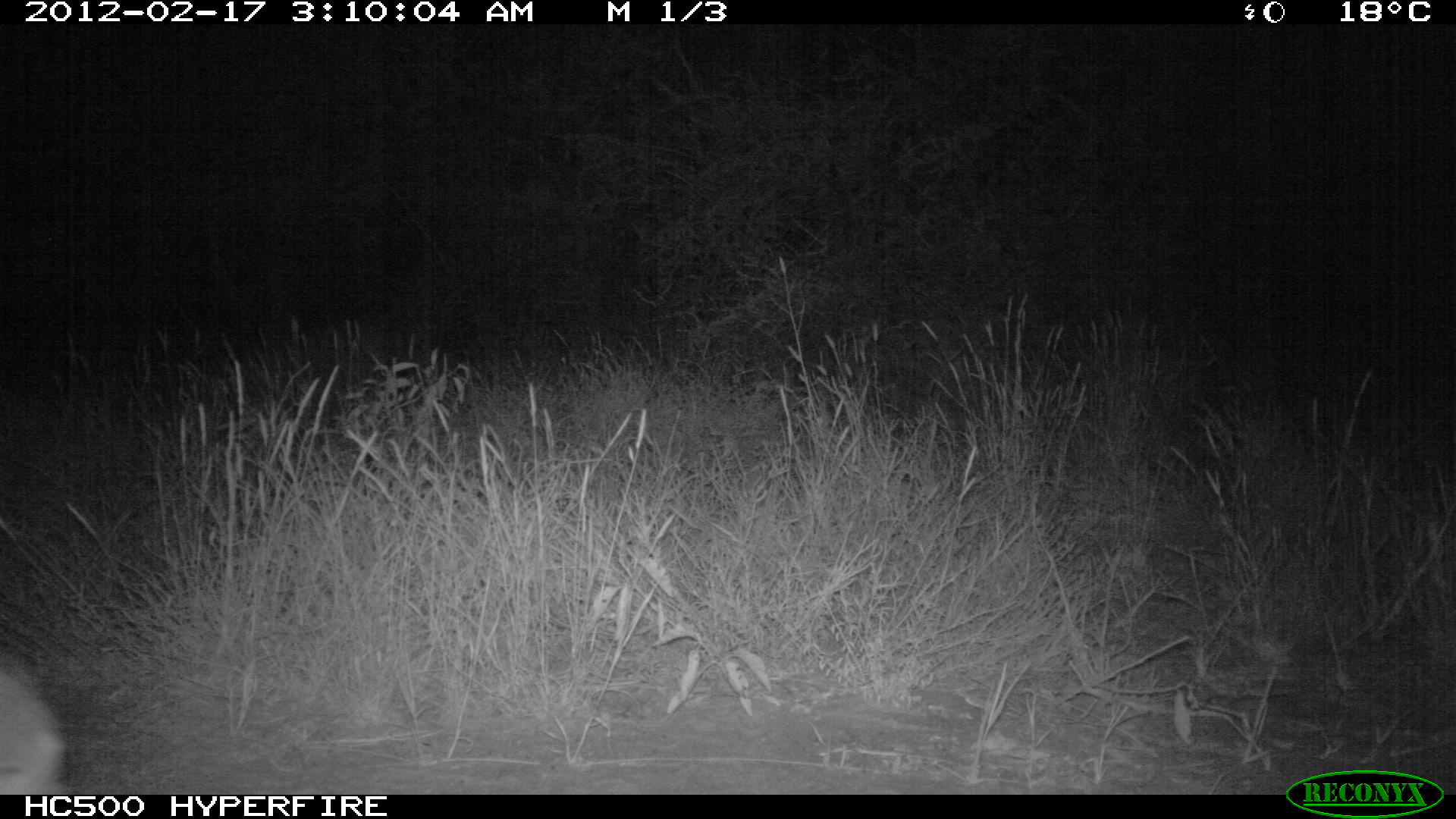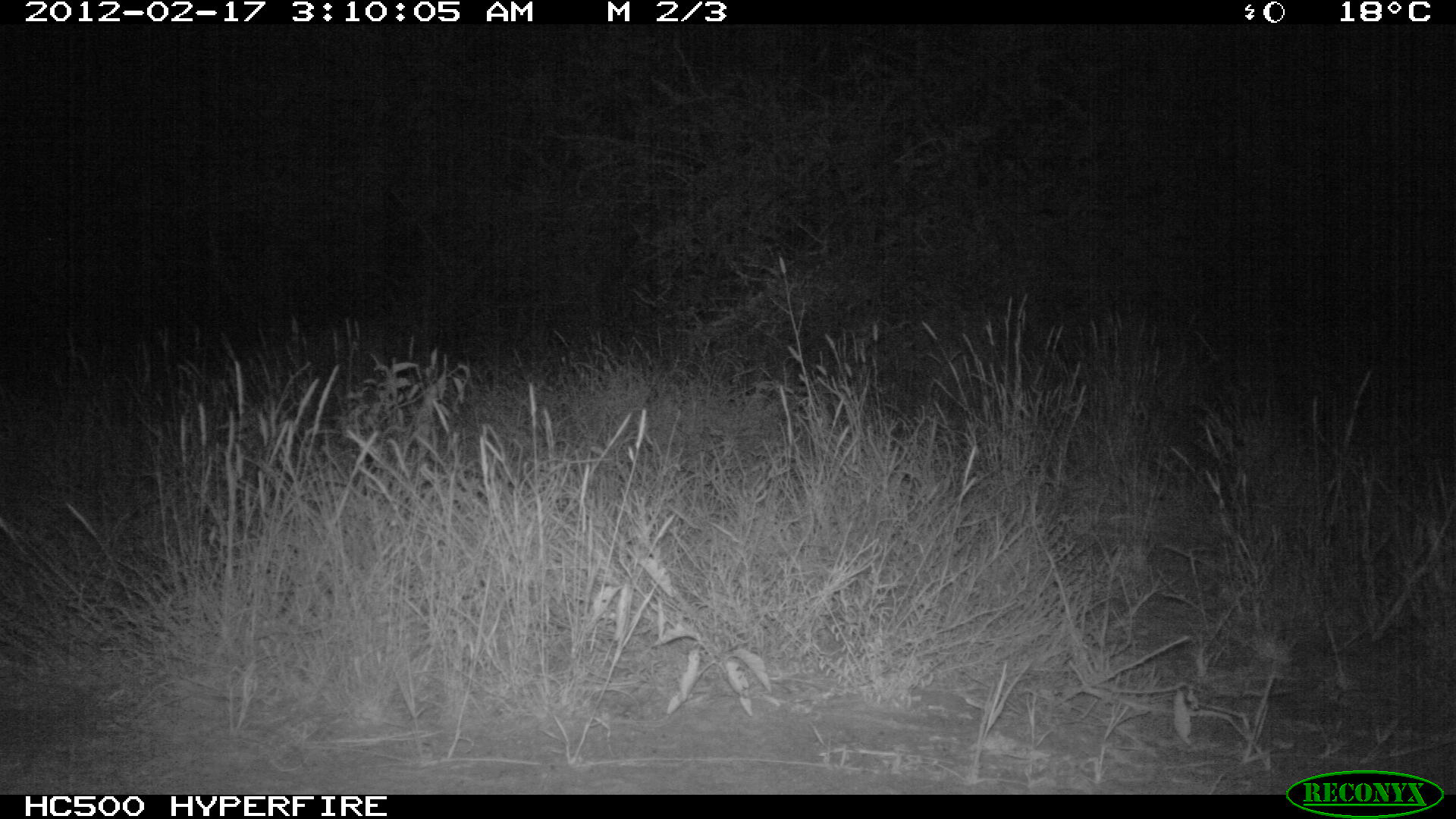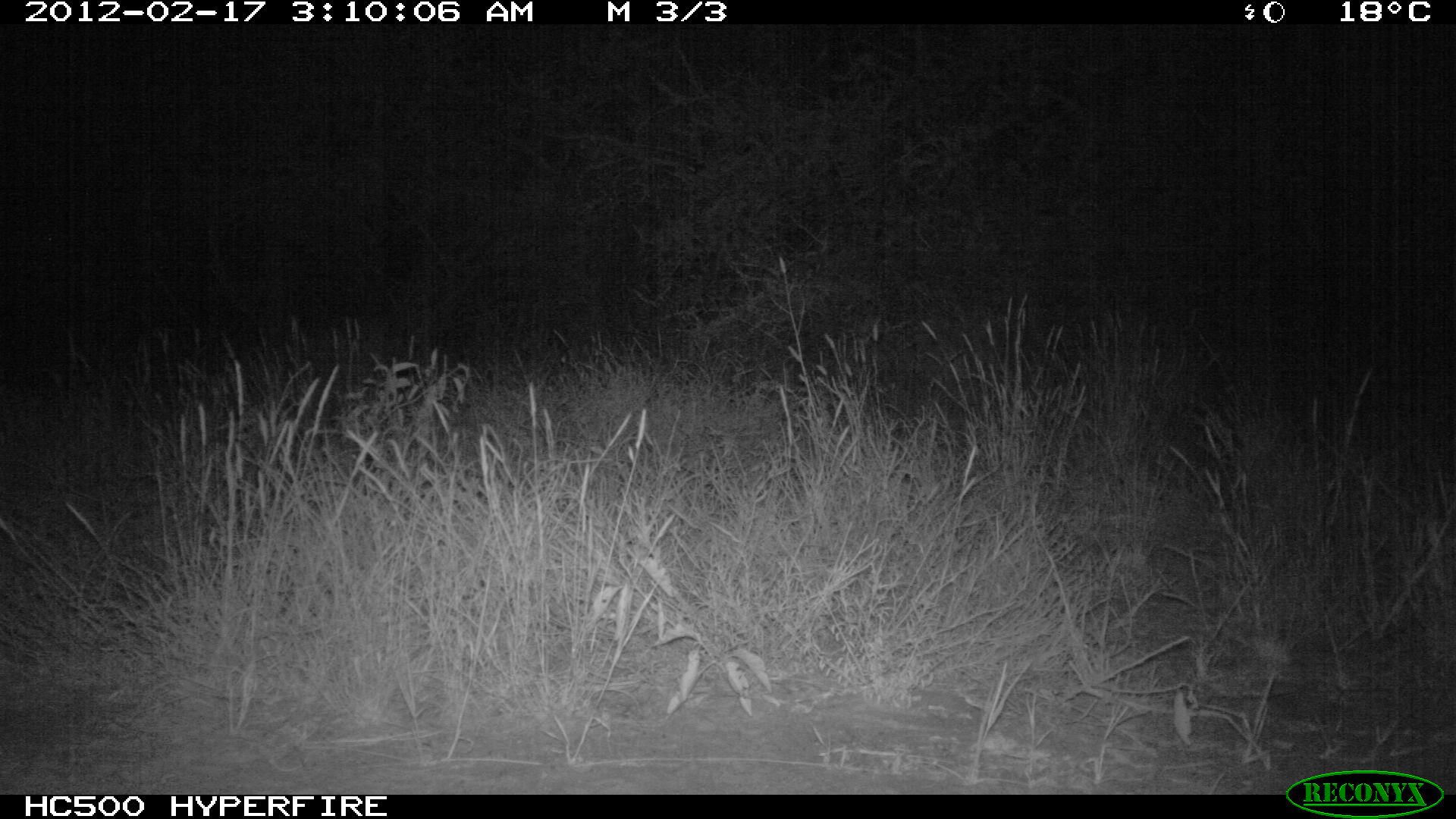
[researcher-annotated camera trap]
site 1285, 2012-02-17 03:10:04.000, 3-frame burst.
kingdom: Animalia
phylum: Chordata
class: Mammalia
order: Artiodactyla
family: Bovidae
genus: Madoqua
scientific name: Madoqua guentheri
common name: günther's dik-dik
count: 1